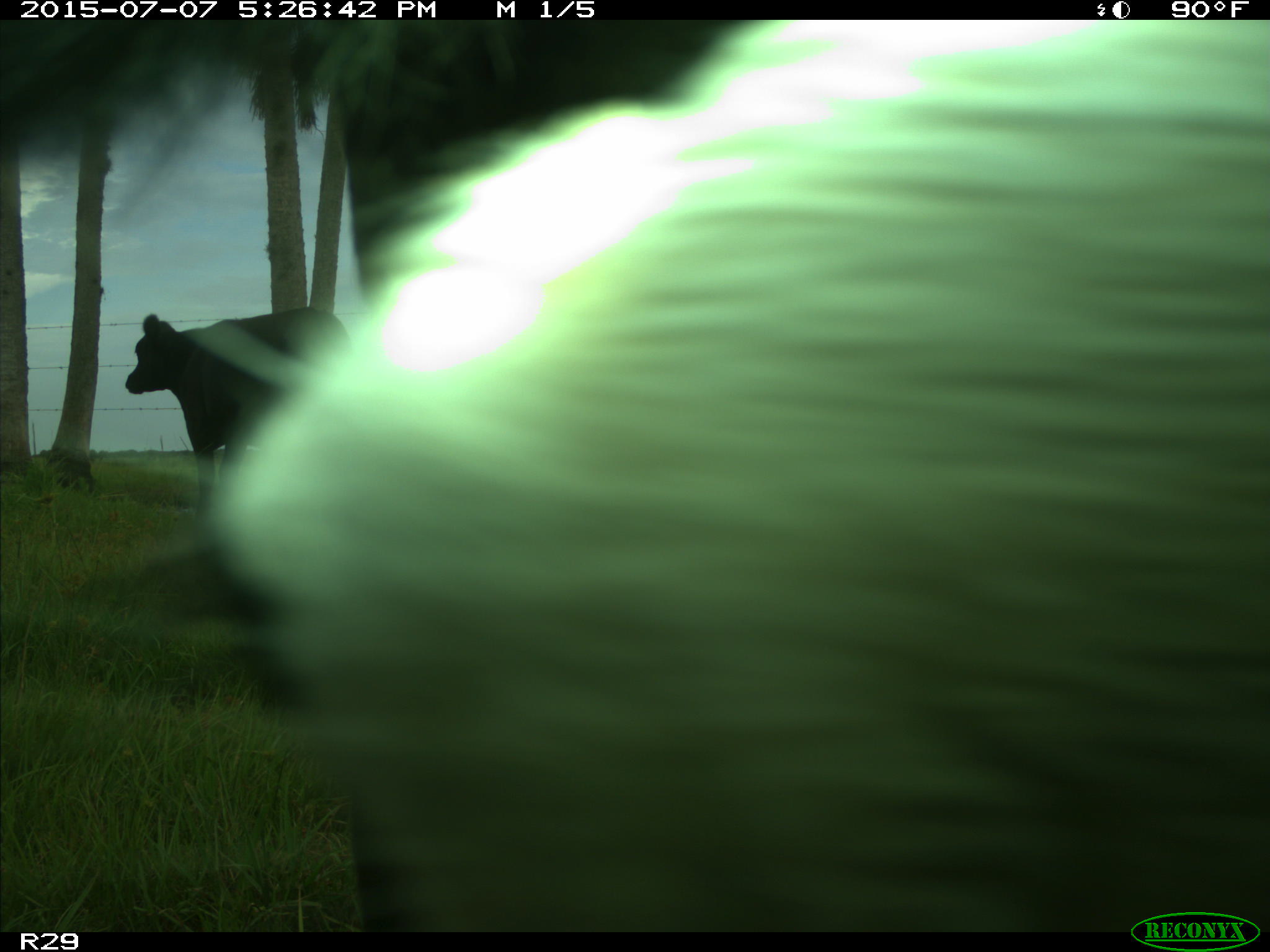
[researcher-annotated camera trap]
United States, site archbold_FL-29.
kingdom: Animalia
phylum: Chordata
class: Mammalia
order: Artiodactyla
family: Bovidae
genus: Bos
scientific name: Bos taurus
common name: domestic cow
Bos taurus (domestic cow).